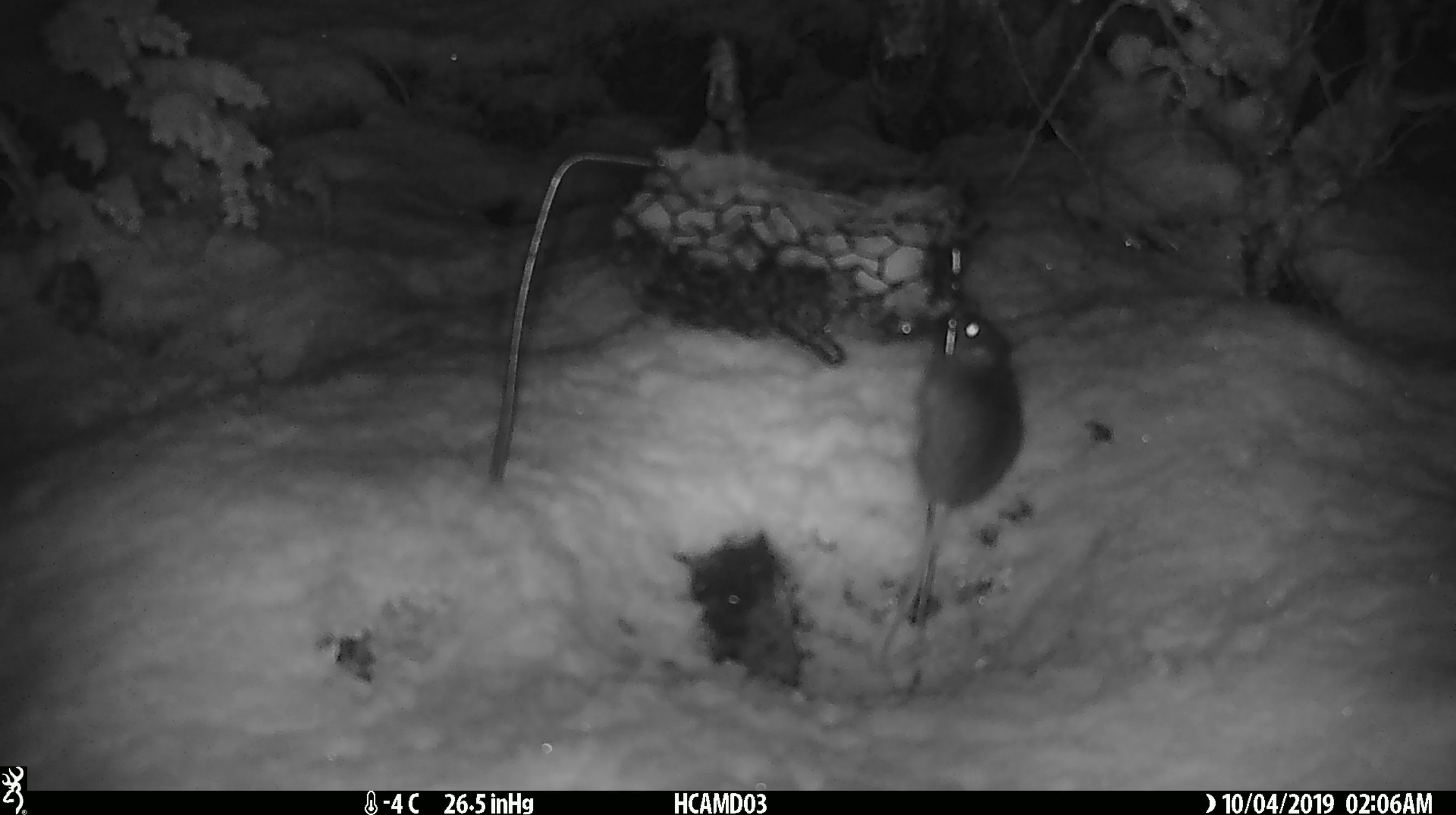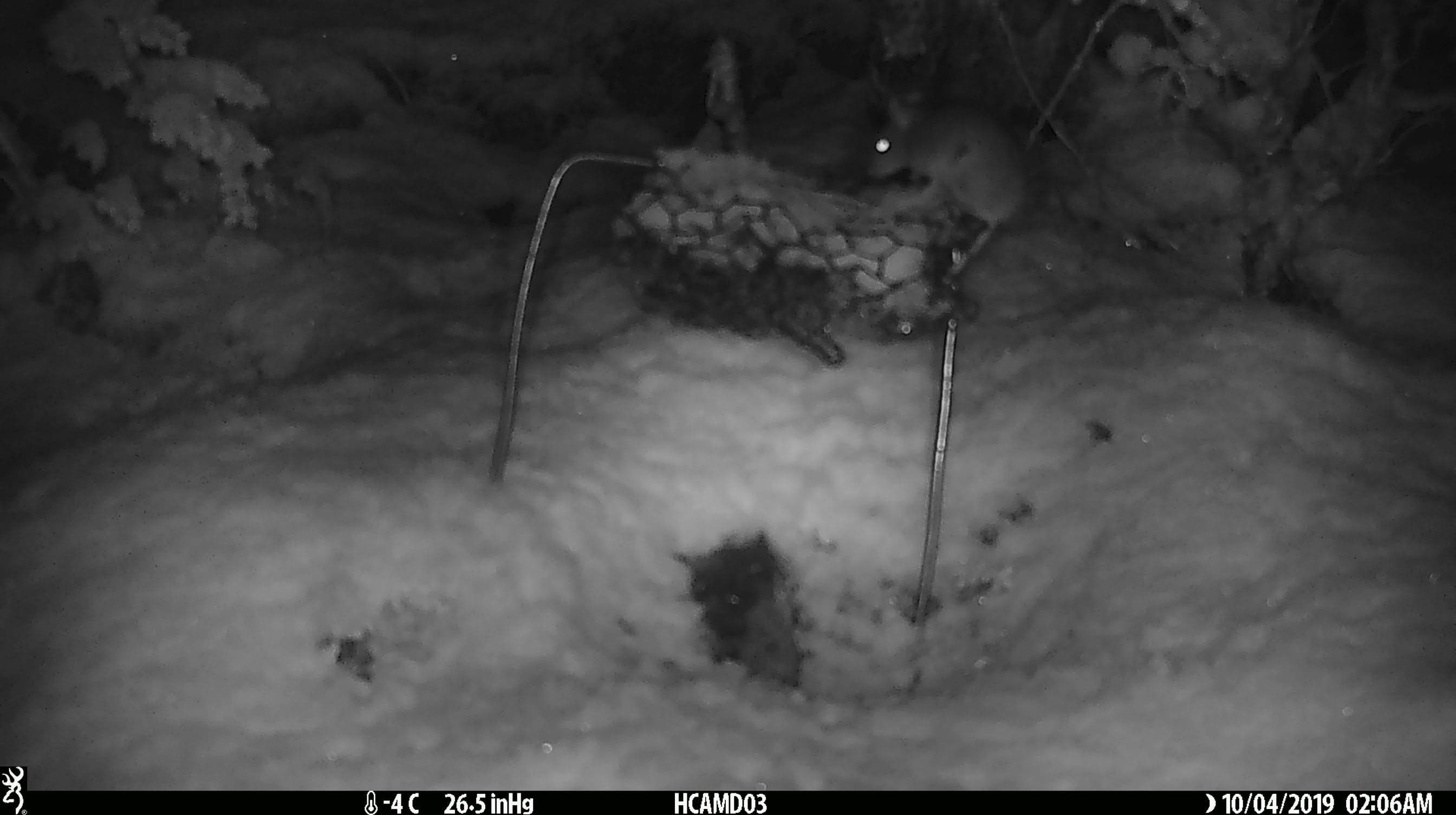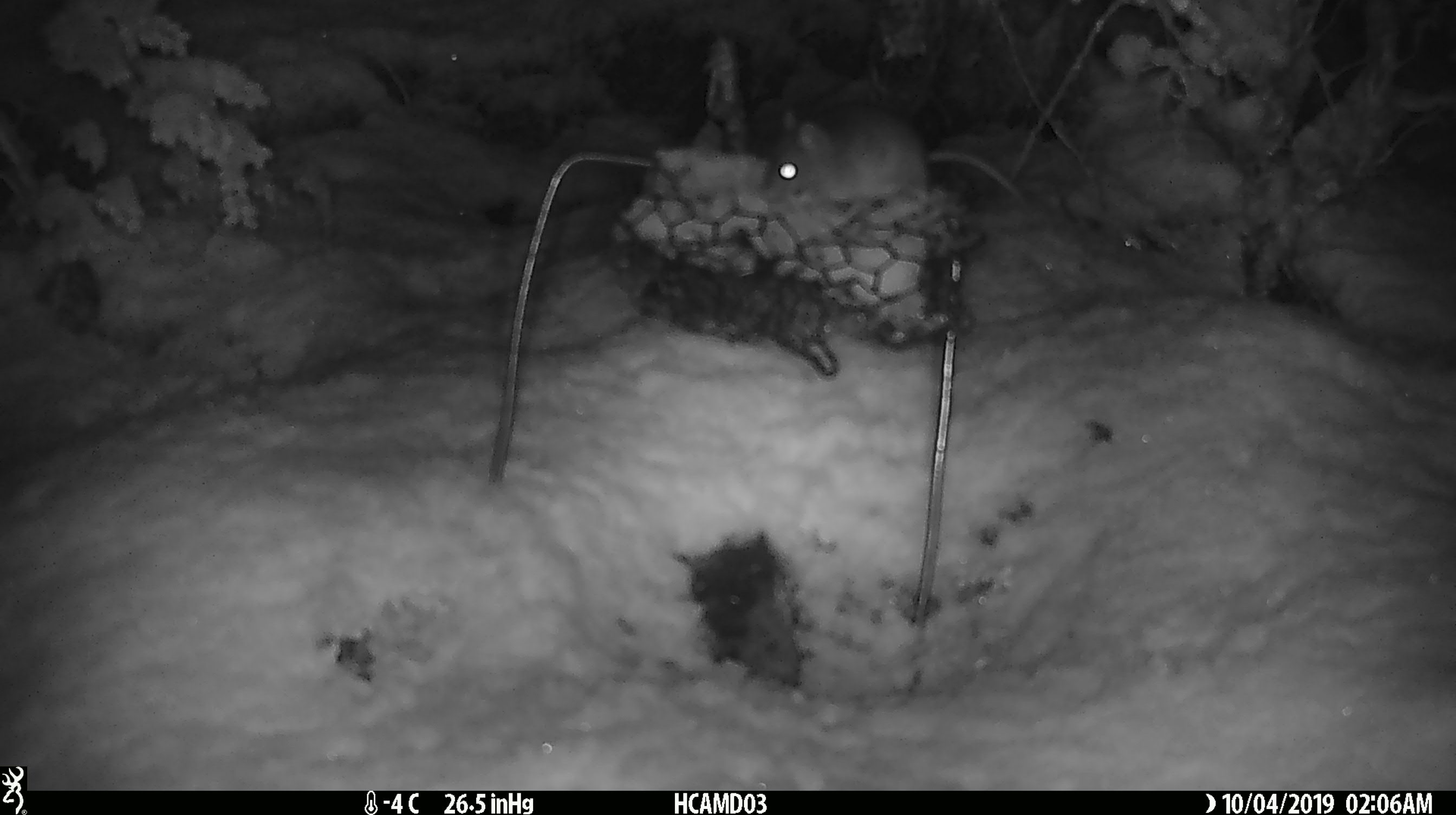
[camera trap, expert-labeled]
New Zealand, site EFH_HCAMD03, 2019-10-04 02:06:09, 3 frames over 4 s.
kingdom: Animalia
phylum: Chordata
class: Mammalia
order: Rodentia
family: Muridae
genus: Mus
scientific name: Mus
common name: mouse